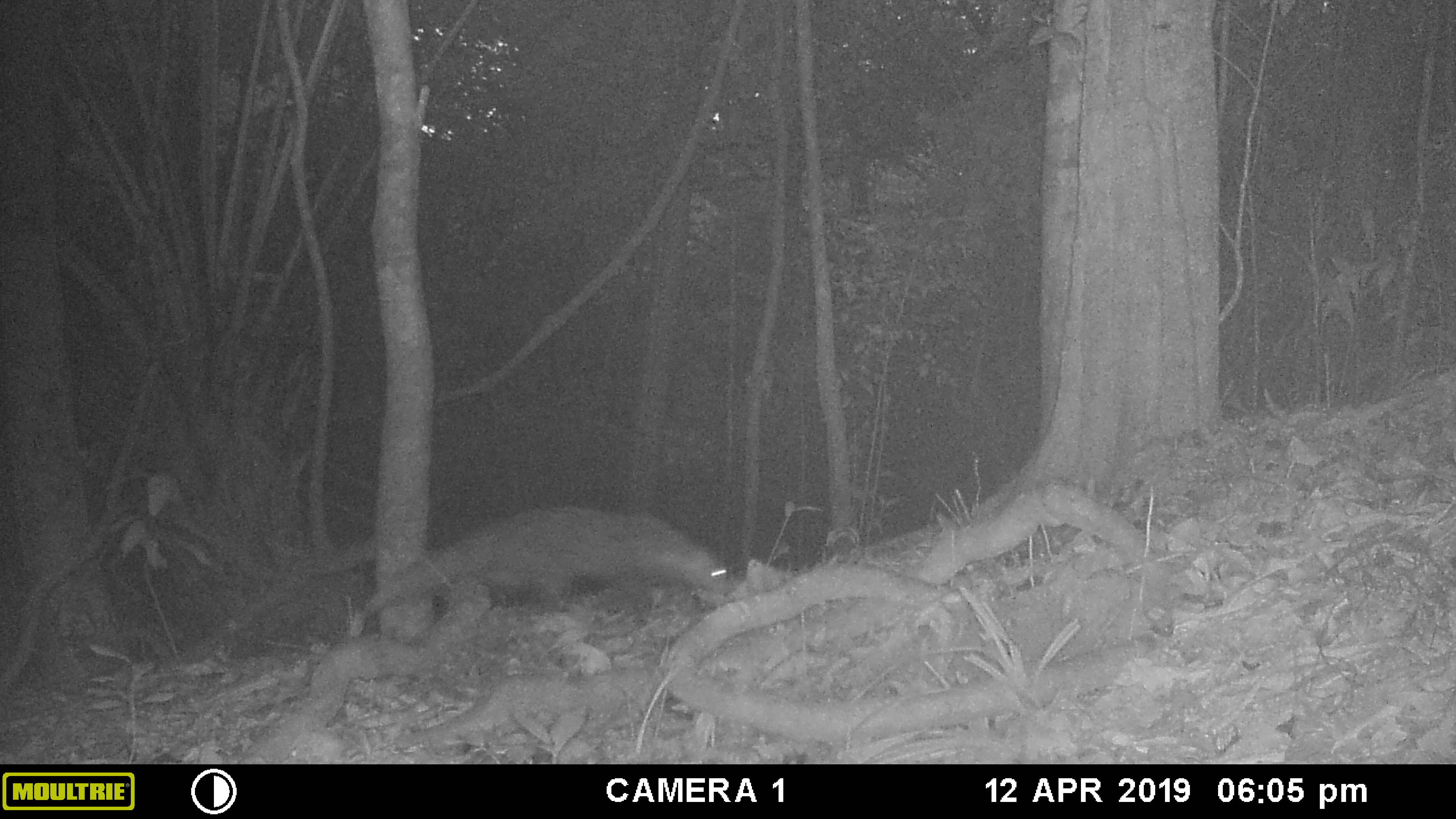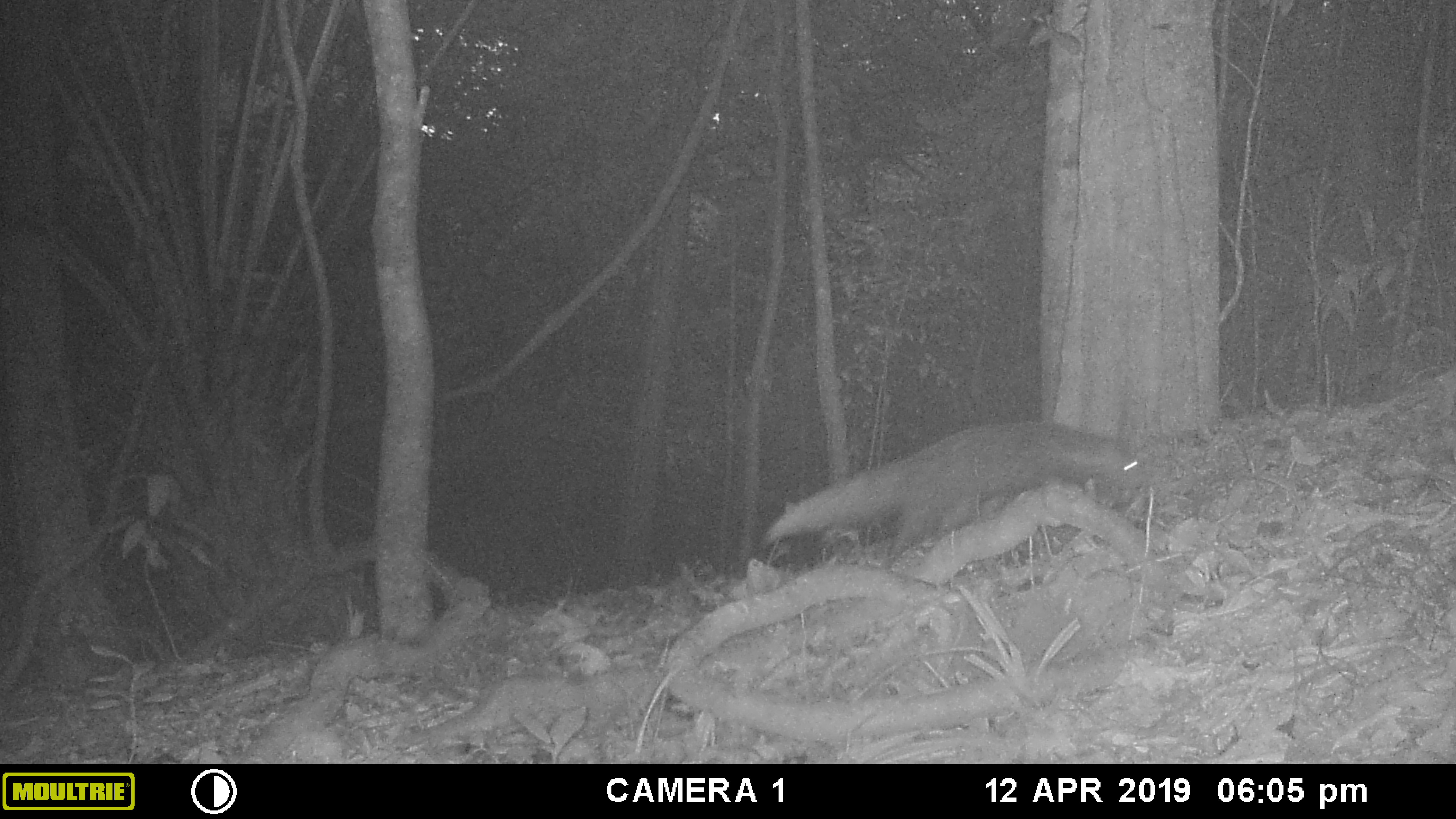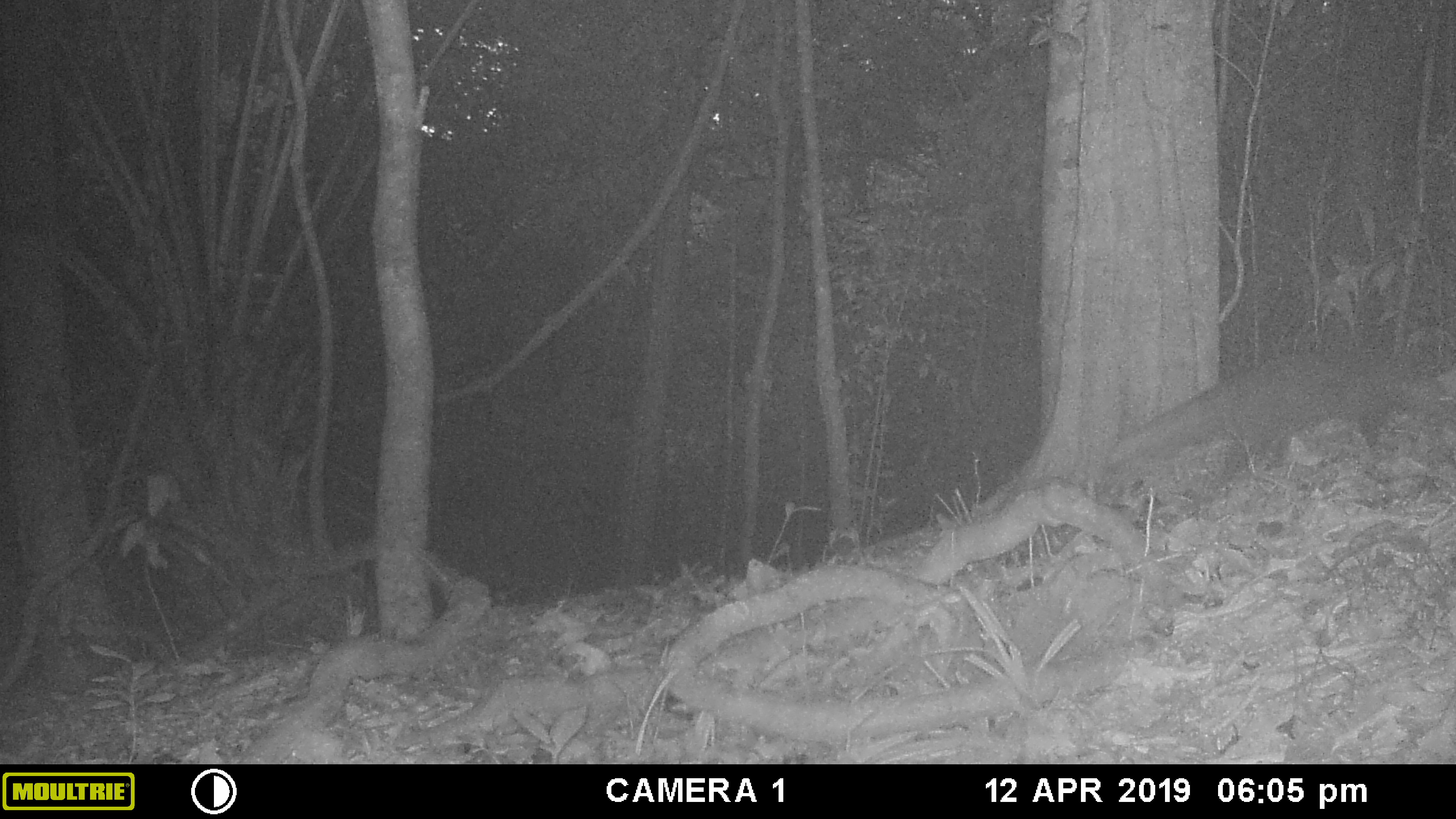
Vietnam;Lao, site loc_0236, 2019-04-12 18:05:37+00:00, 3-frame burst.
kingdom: Animalia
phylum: Chordata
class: Mammalia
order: Carnivora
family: Herpestidae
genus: Urva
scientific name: Urva urva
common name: crab-eating mongoose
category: crab eating mongoose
Crab eating mongoose (crab-eating mongoose) (Urva urva). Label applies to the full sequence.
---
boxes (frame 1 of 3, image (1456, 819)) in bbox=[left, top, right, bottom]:
crab eating mongoose: bbox=[358, 504, 734, 616]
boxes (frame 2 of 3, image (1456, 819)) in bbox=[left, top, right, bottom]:
crab eating mongoose: bbox=[761, 417, 1156, 556]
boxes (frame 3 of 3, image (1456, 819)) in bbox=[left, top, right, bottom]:
crab eating mongoose: bbox=[1106, 350, 1448, 463]